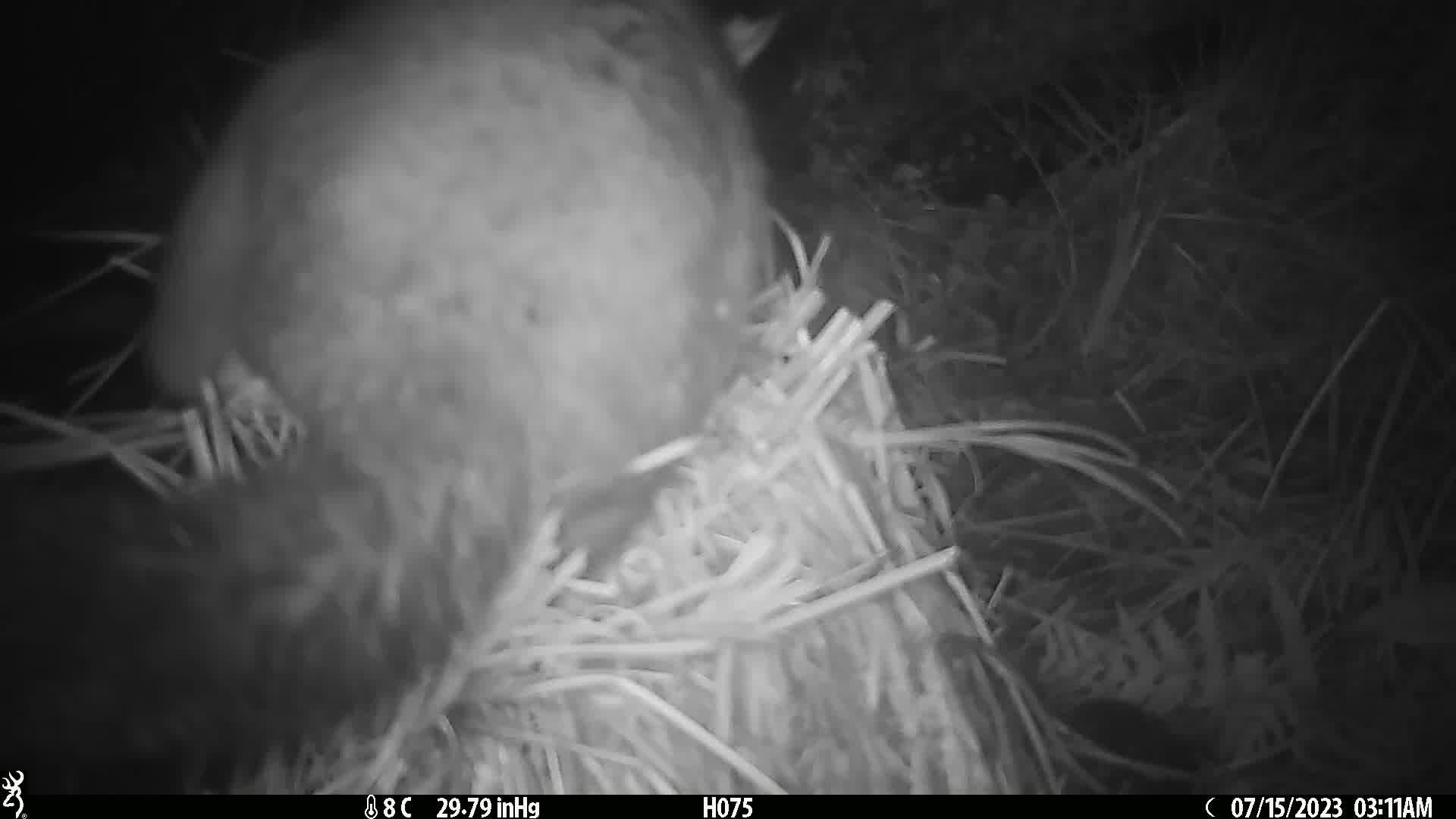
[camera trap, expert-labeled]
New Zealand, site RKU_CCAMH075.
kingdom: Animalia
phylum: Chordata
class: Mammalia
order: Diprotodontia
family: Phalangeridae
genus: Trichosurus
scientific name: Trichosurus vulpecula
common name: common brushtail possum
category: possum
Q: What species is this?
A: Possum (common brushtail possum) (Trichosurus vulpecula).